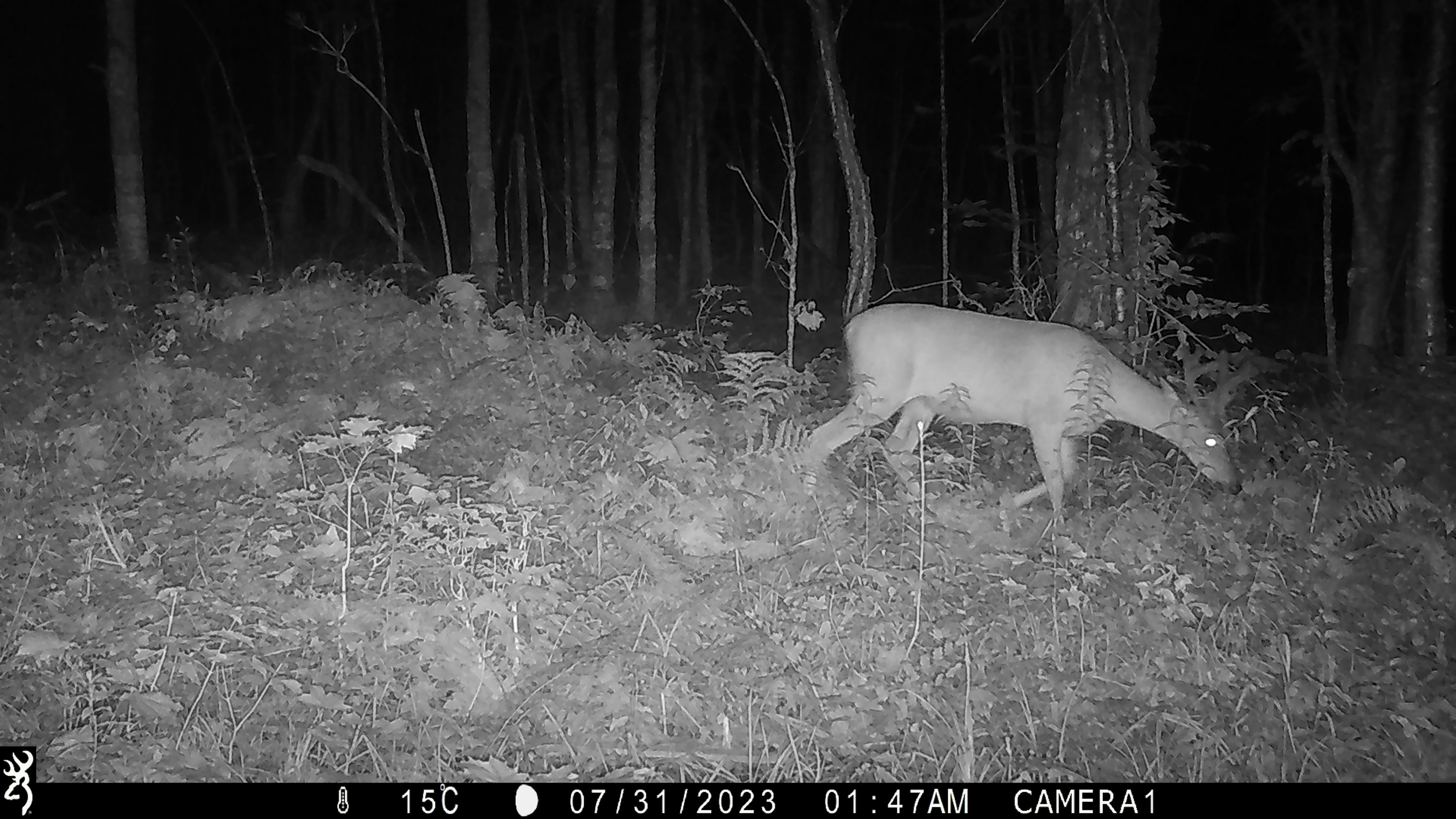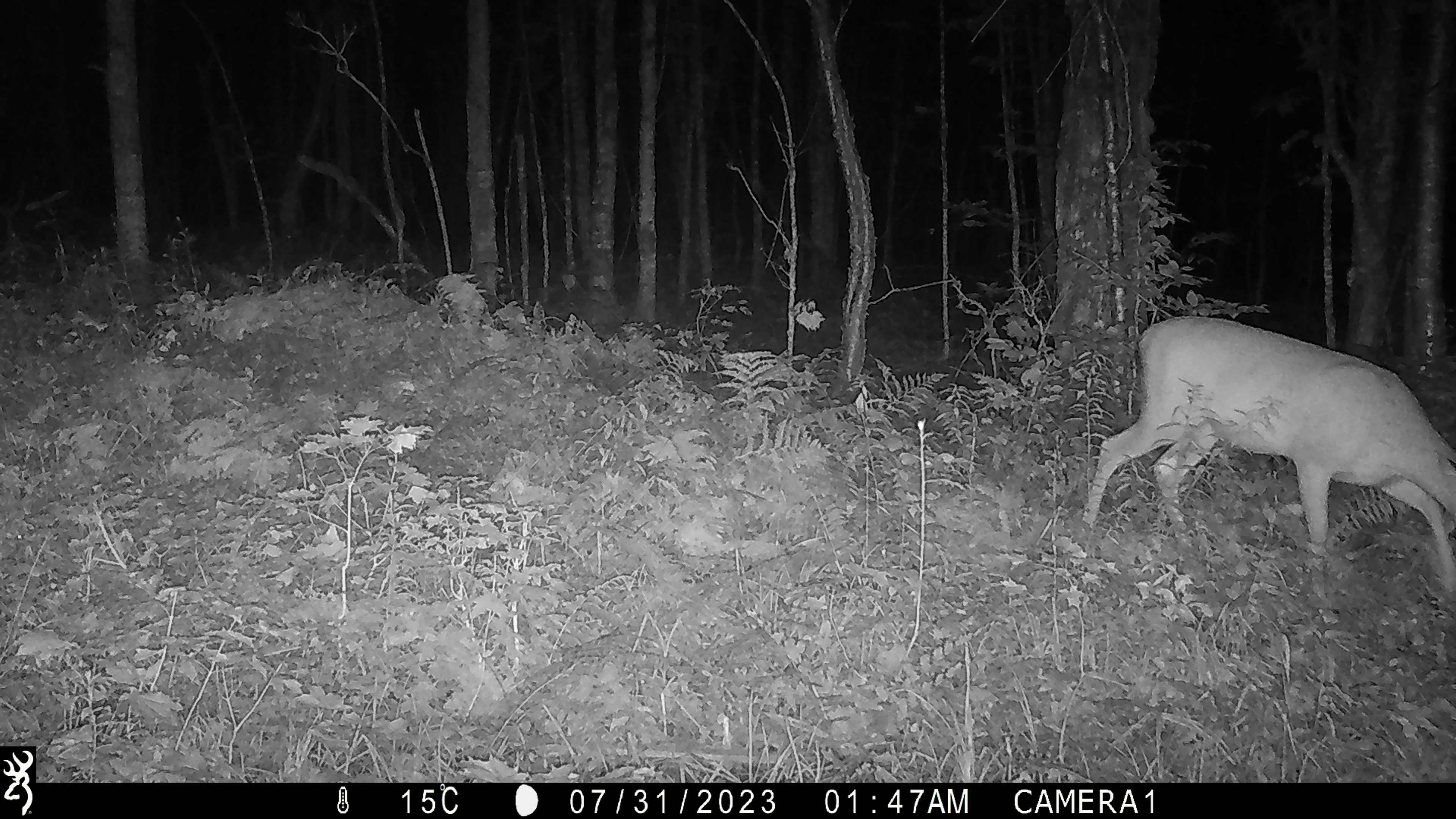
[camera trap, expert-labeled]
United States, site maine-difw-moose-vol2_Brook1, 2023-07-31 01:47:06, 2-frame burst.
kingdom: Animalia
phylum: Chordata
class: Mammalia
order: Artiodactyla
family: Cervidae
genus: Odocoileus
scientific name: Odocoileus virginianus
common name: white-tailed deer